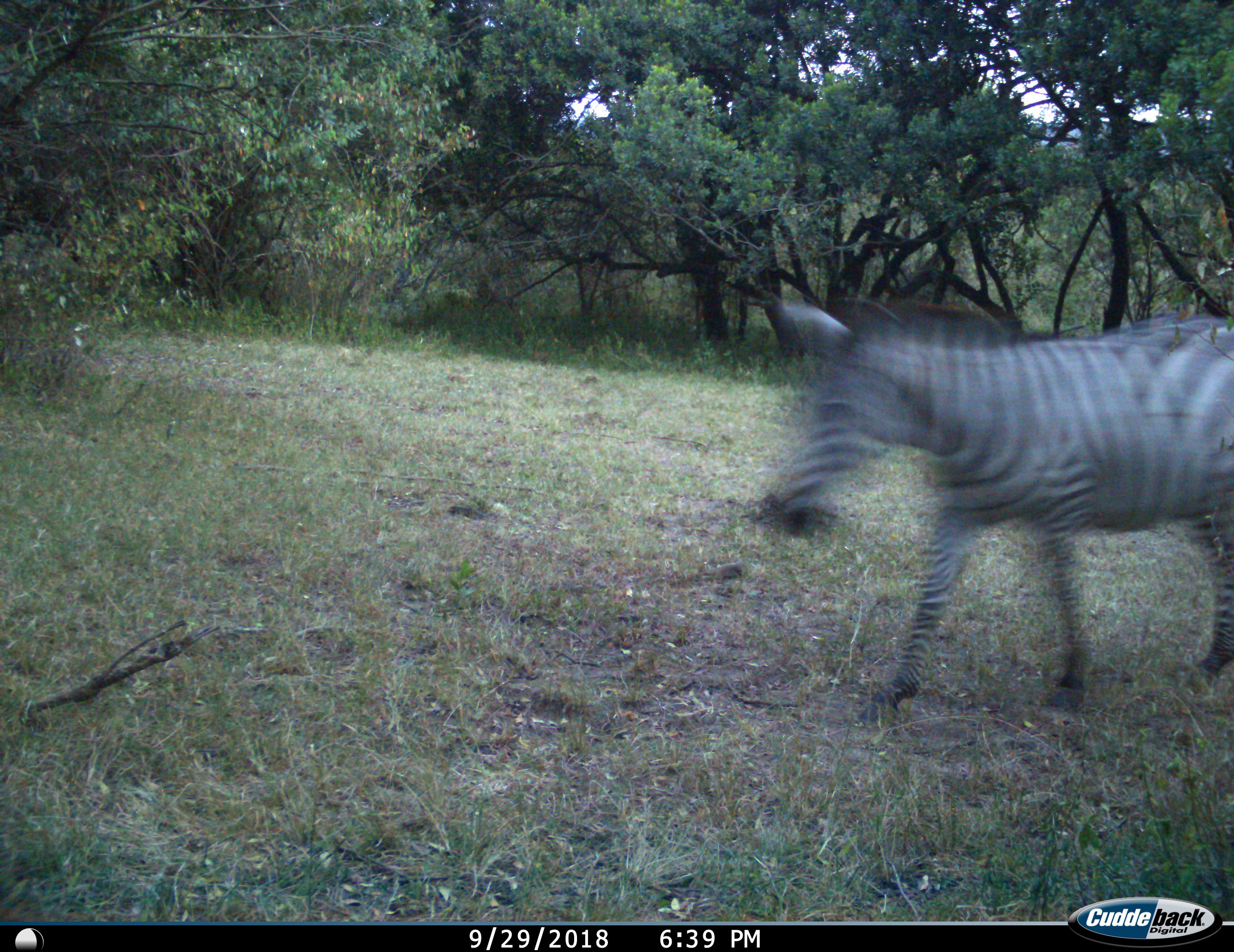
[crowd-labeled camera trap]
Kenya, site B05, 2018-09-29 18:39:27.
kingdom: Animalia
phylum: Chordata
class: Mammalia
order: Perissodactyla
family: Equidae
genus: Equus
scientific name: Equus quagga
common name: plains zebra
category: zebra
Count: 1.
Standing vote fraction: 0%.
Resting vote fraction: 0%.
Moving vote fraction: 100%.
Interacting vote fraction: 0%.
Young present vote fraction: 0%.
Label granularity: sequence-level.